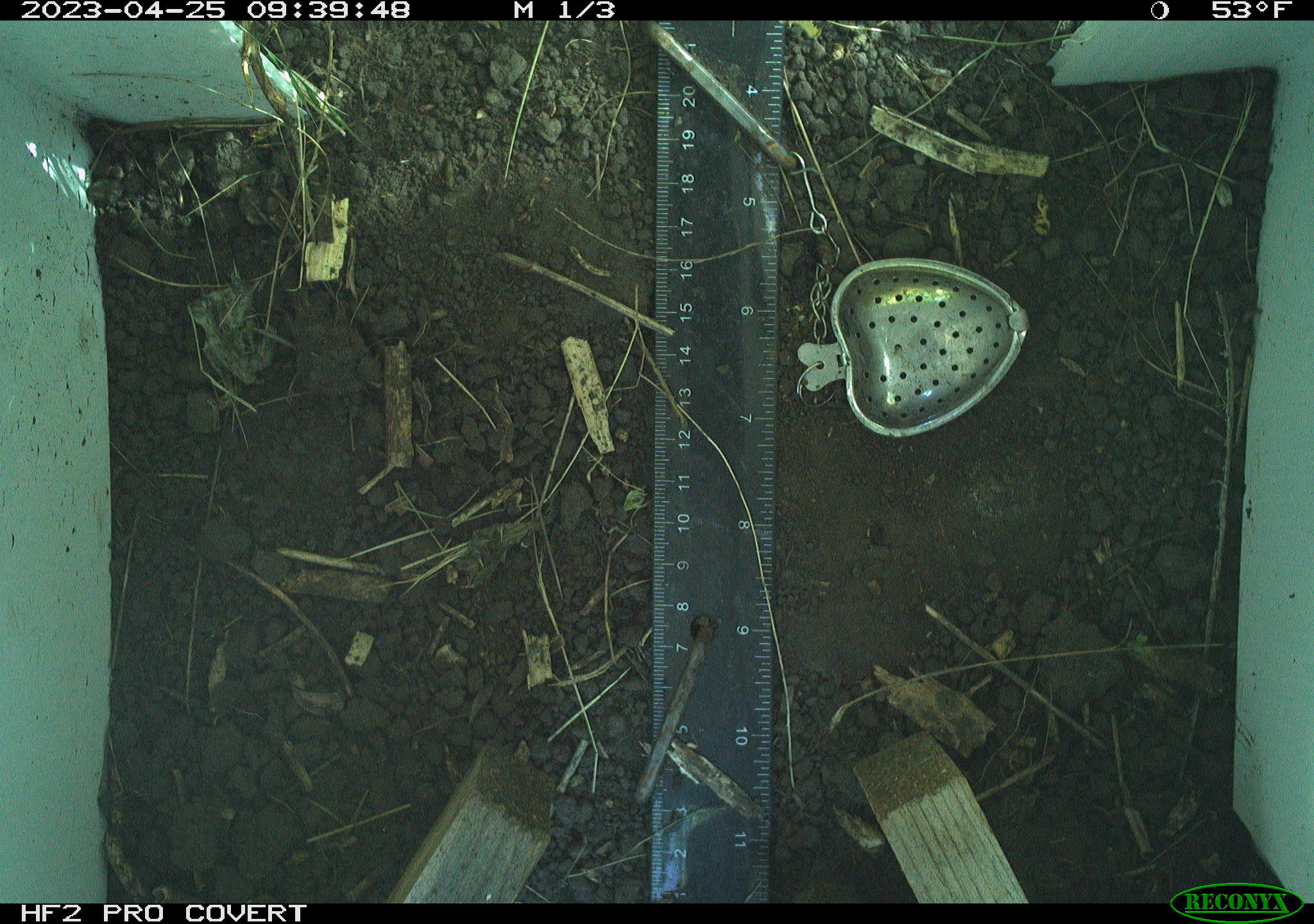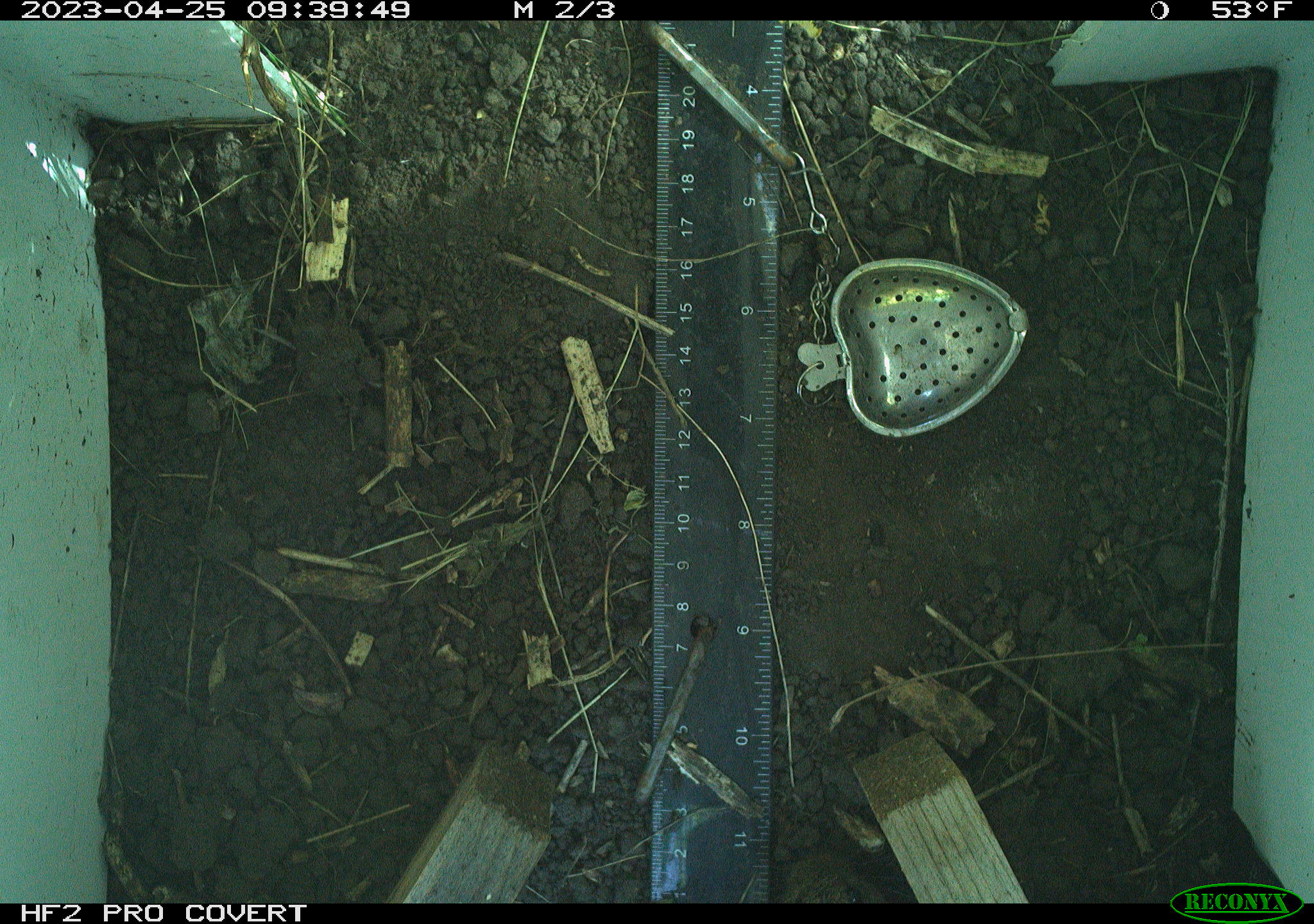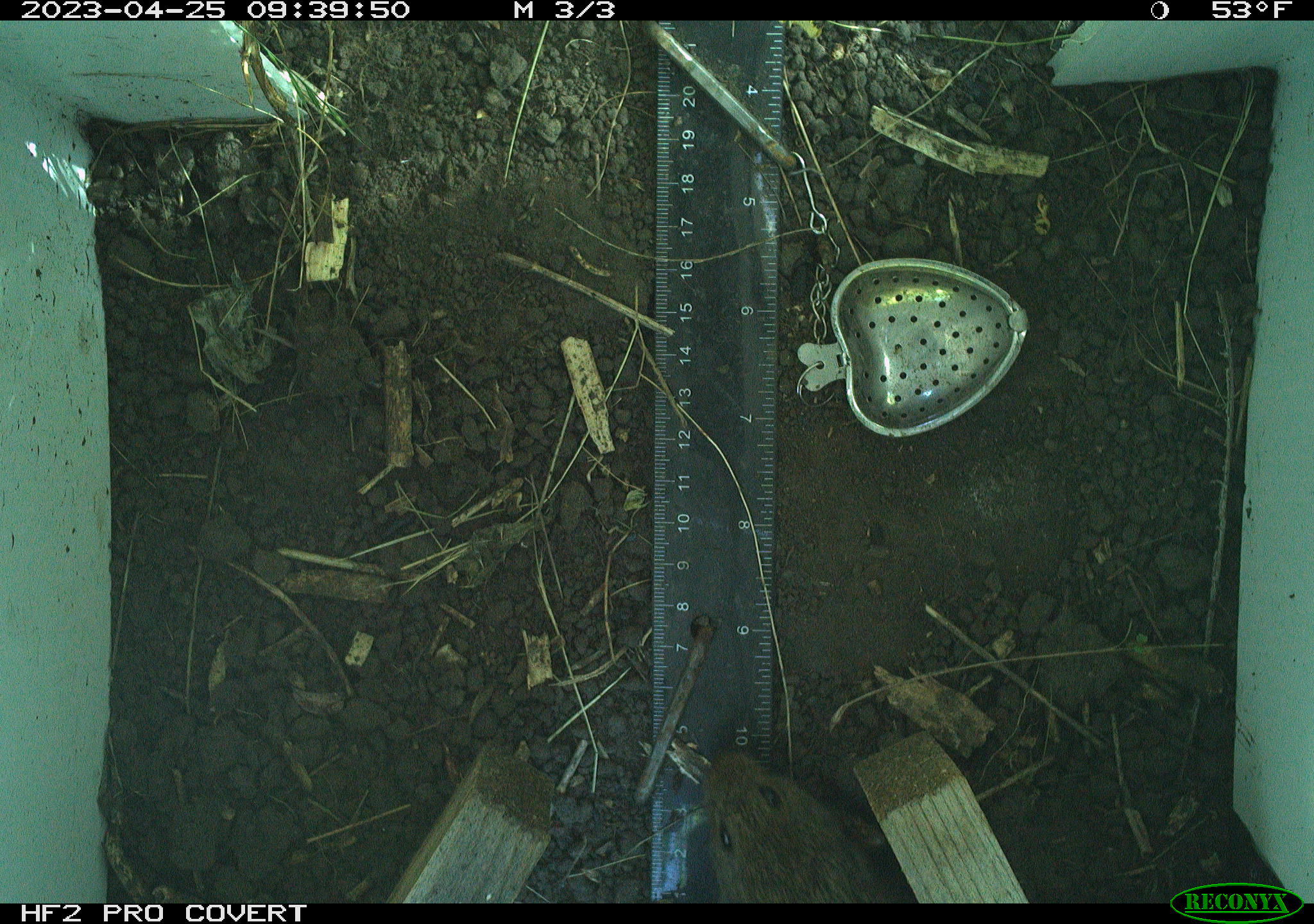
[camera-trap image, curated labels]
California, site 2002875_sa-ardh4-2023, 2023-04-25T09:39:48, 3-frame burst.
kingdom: Animalia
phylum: Chordata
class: Mammalia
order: Rodentia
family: Cricetidae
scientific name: Arvicolinae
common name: voles, lemmings, and muskrats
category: arvicolinae subfamily